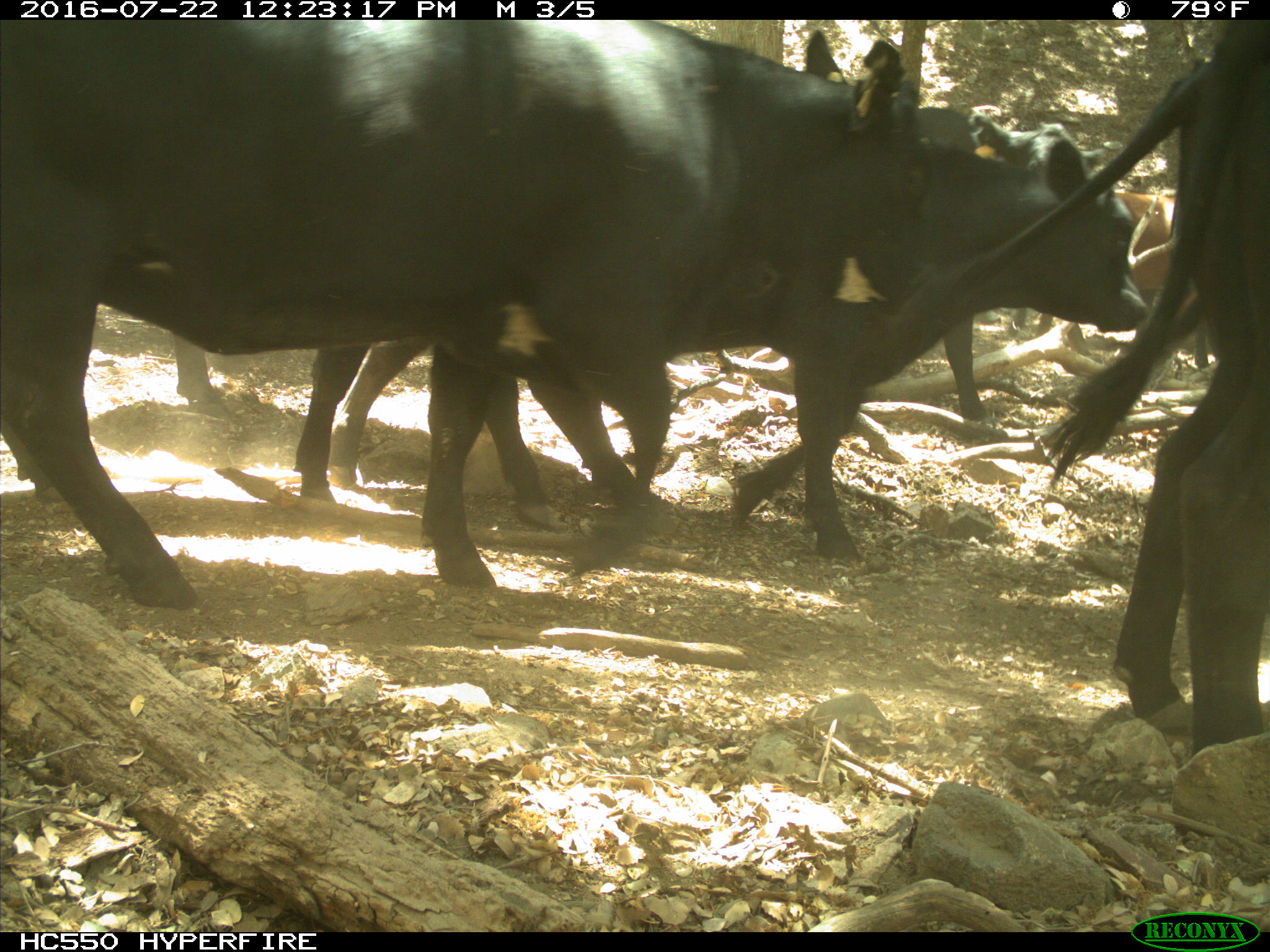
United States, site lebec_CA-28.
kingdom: Animalia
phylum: Chordata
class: Mammalia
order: Artiodactyla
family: Bovidae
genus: Bos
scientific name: Bos taurus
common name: domestic cow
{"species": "Bos taurus (domestic cow)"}